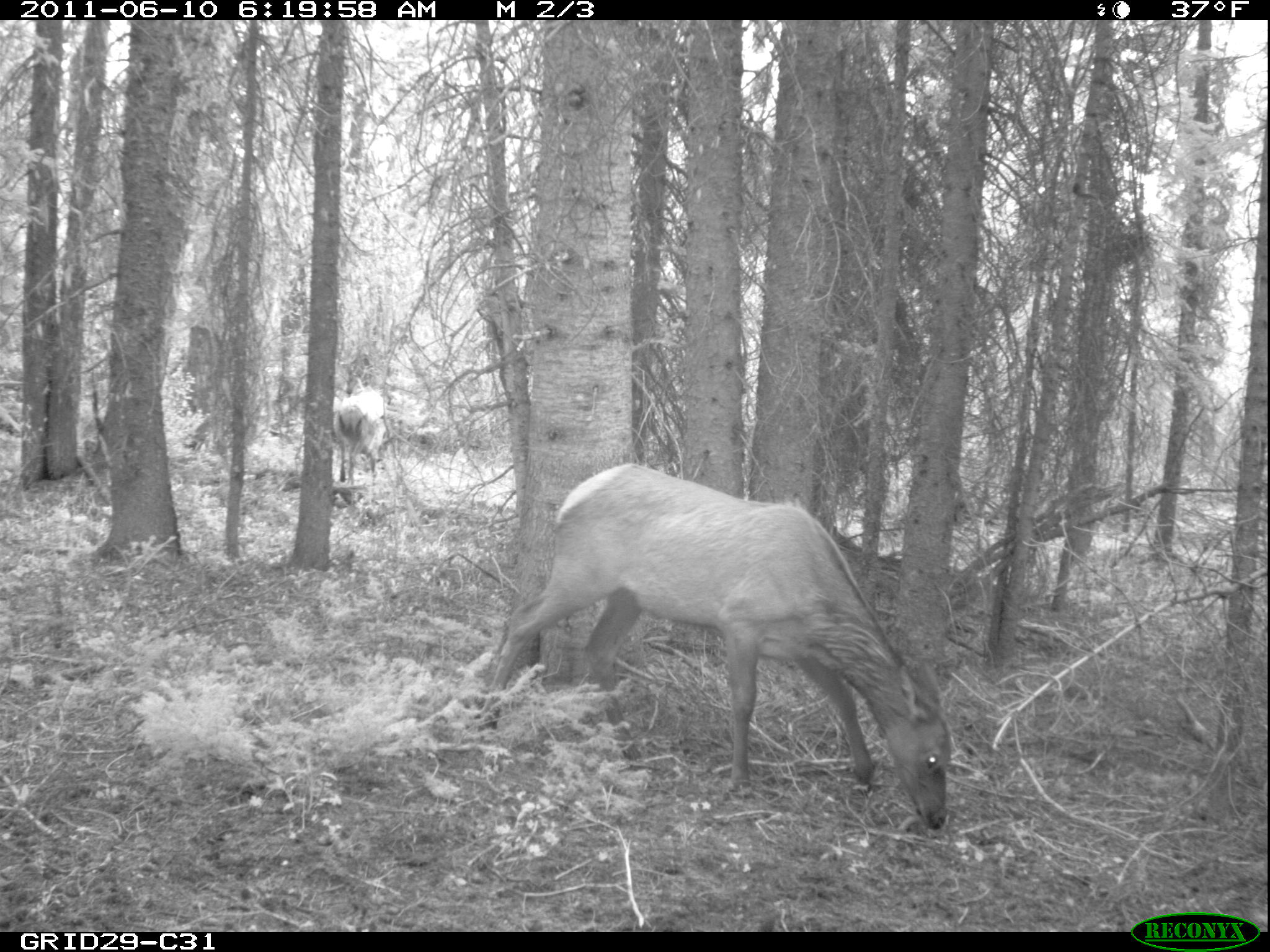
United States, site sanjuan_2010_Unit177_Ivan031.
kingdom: Animalia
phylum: Chordata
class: Mammalia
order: Artiodactyla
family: Cervidae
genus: Cervus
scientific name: Cervus elaphus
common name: red deer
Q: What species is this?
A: Cervus elaphus (red deer).